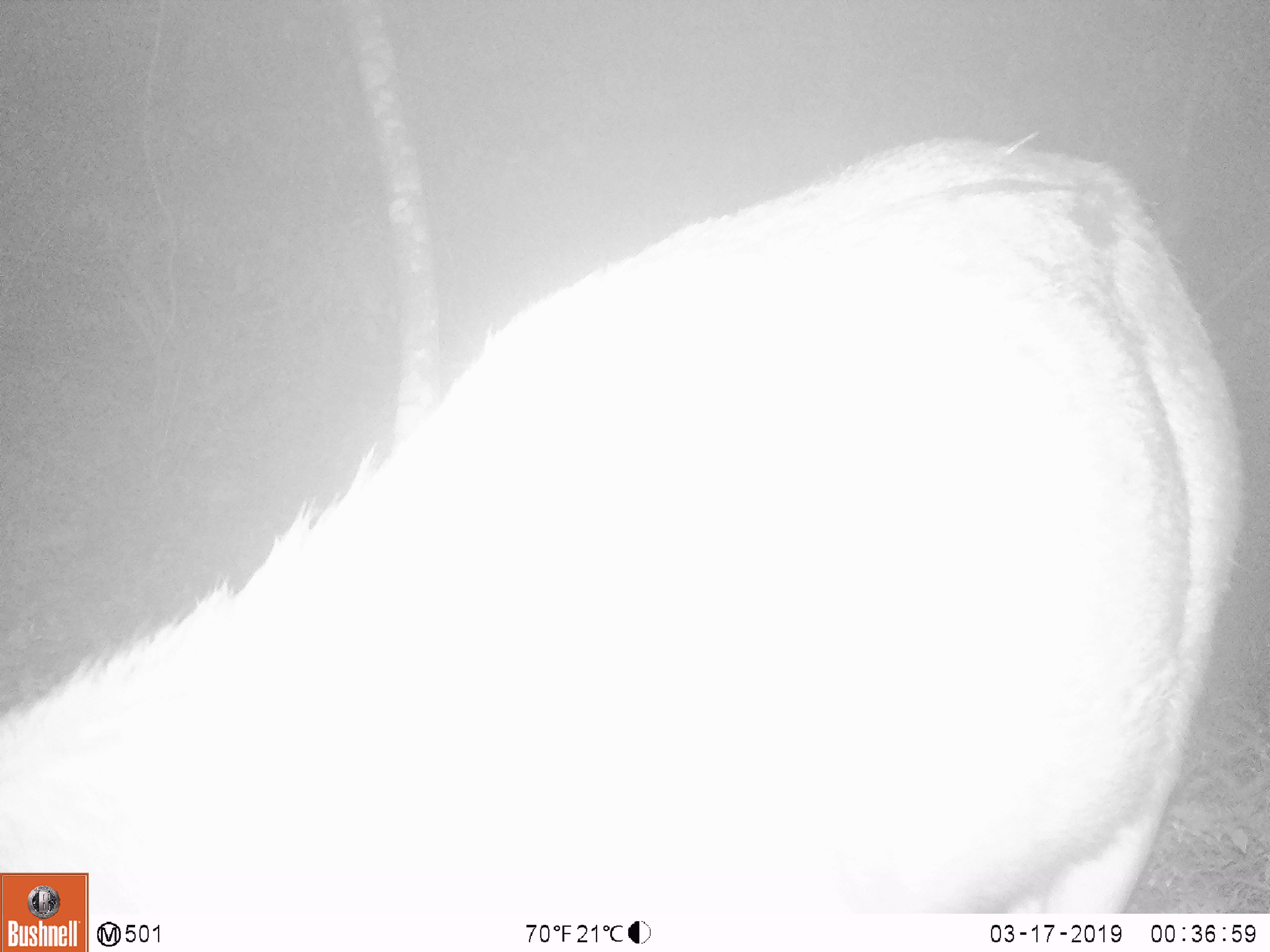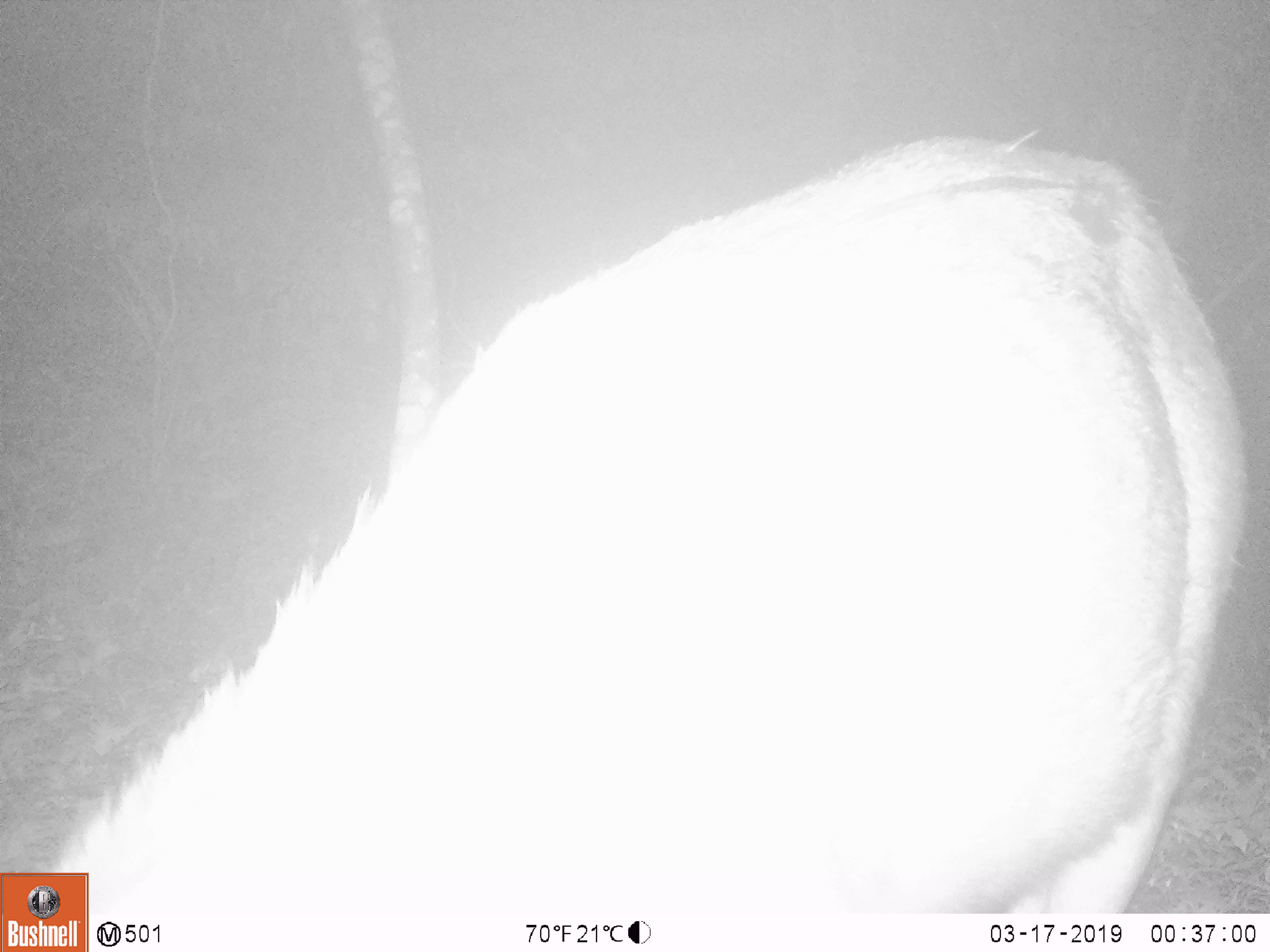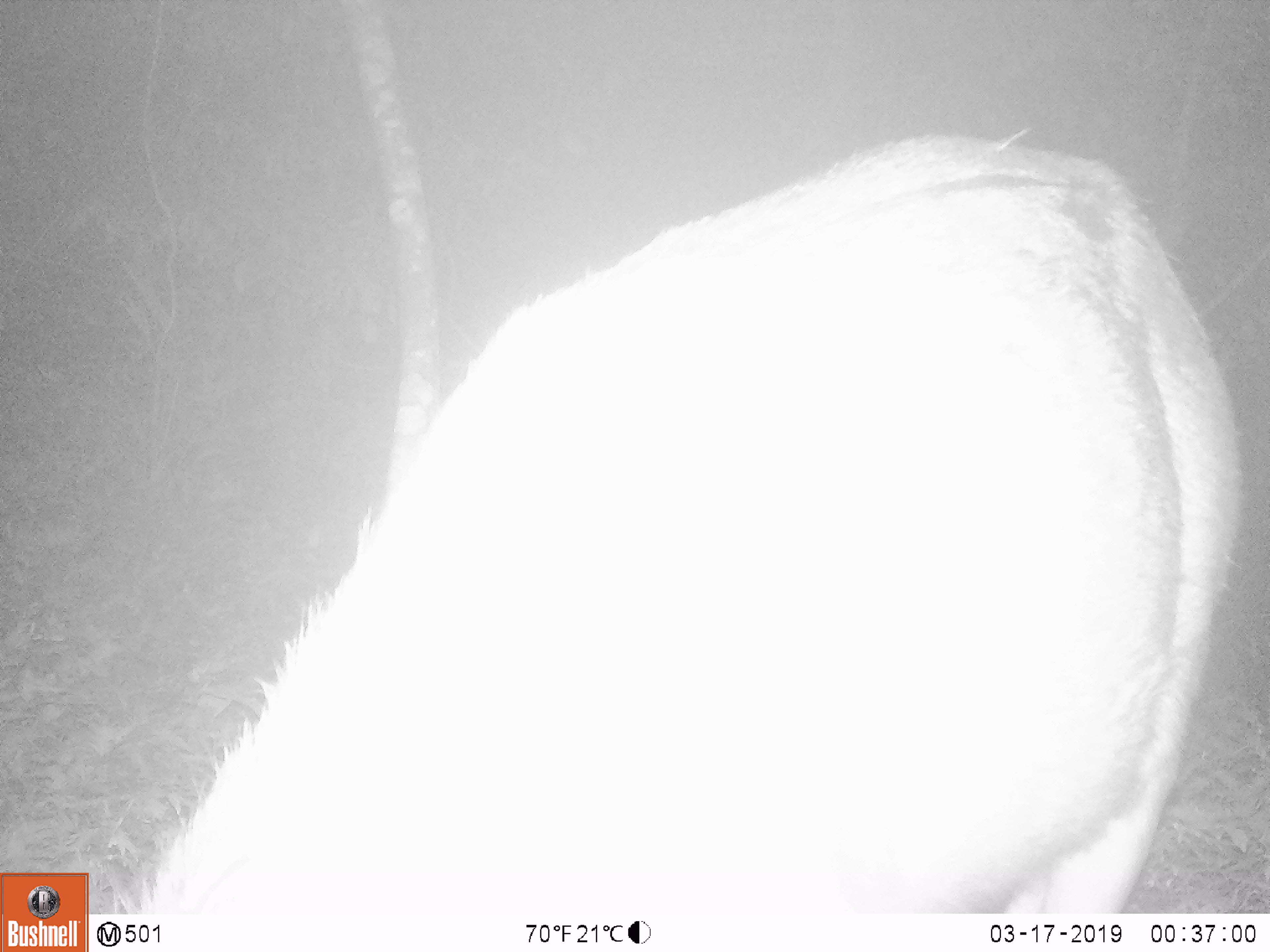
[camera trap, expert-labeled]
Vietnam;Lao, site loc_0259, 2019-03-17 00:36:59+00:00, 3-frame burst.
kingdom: Animalia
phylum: Chordata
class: Mammalia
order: Artiodactyla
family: Cervidae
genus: Rusa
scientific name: Rusa unicolor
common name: sambar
Sambar (Rusa unicolor). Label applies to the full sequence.